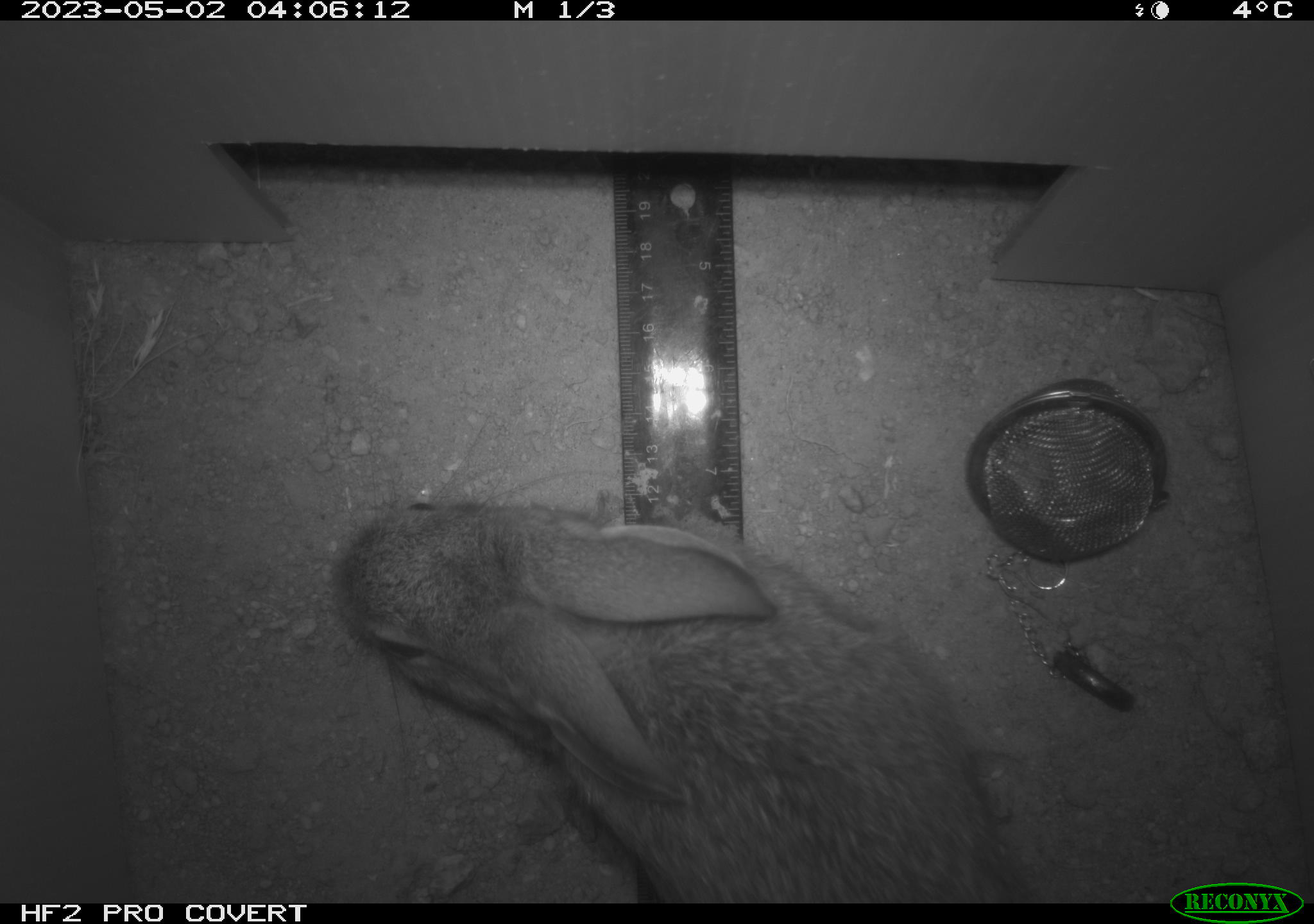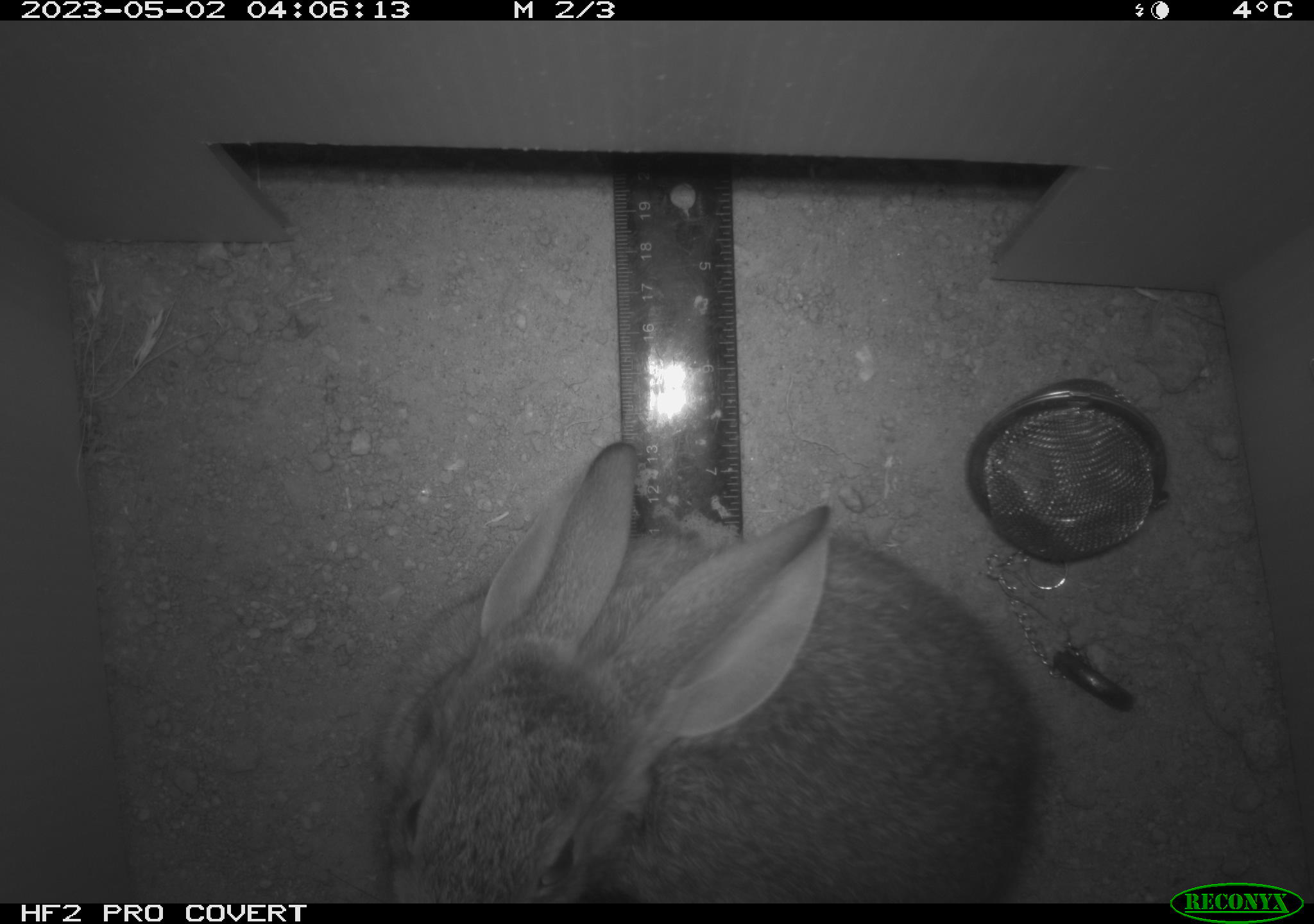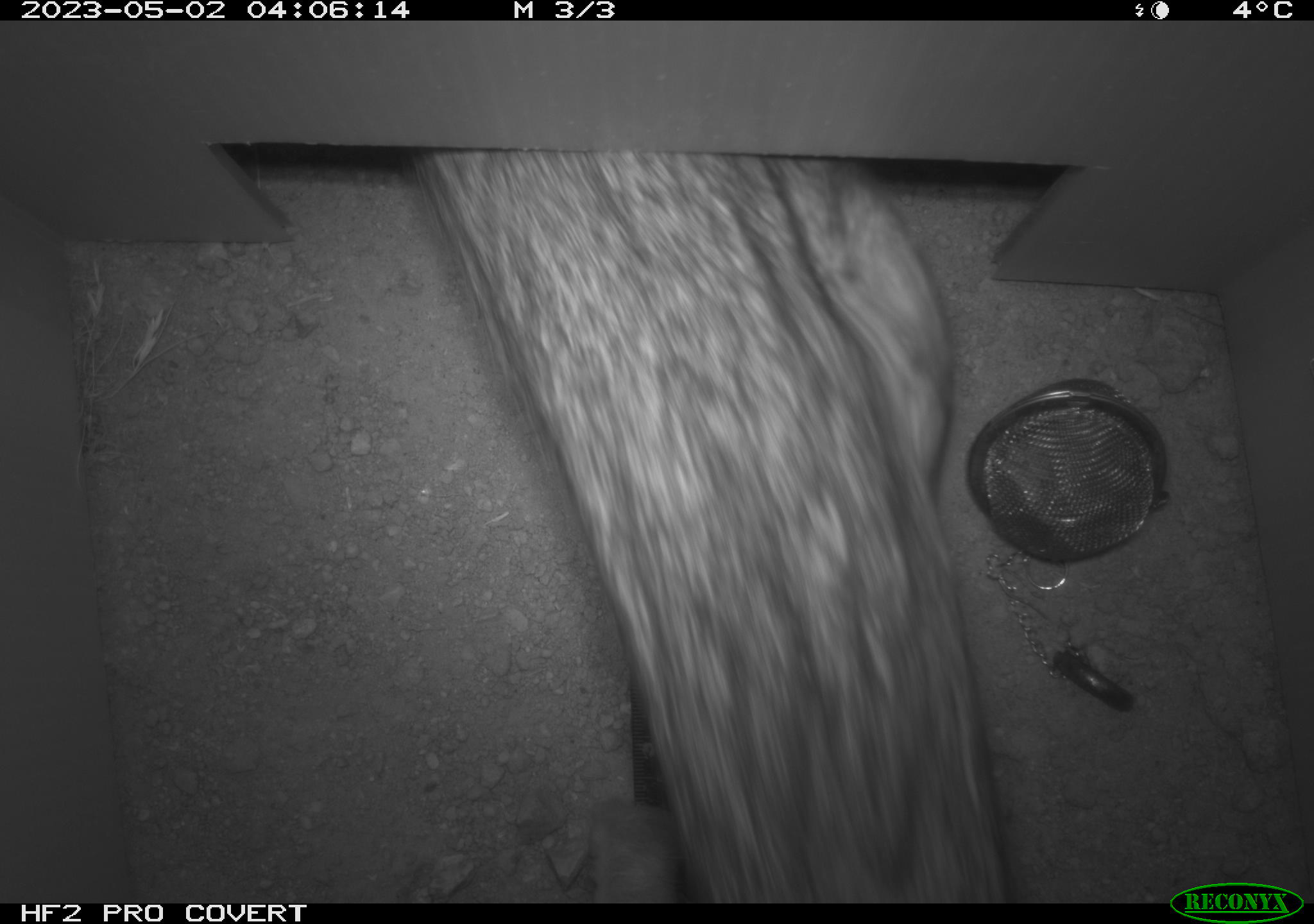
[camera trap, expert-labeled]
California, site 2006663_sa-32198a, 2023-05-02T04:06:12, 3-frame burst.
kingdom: Animalia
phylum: Chordata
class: Mammalia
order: Lagomorpha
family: Leporidae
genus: Sylvilagus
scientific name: Sylvilagus audubonii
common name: desert cottontail